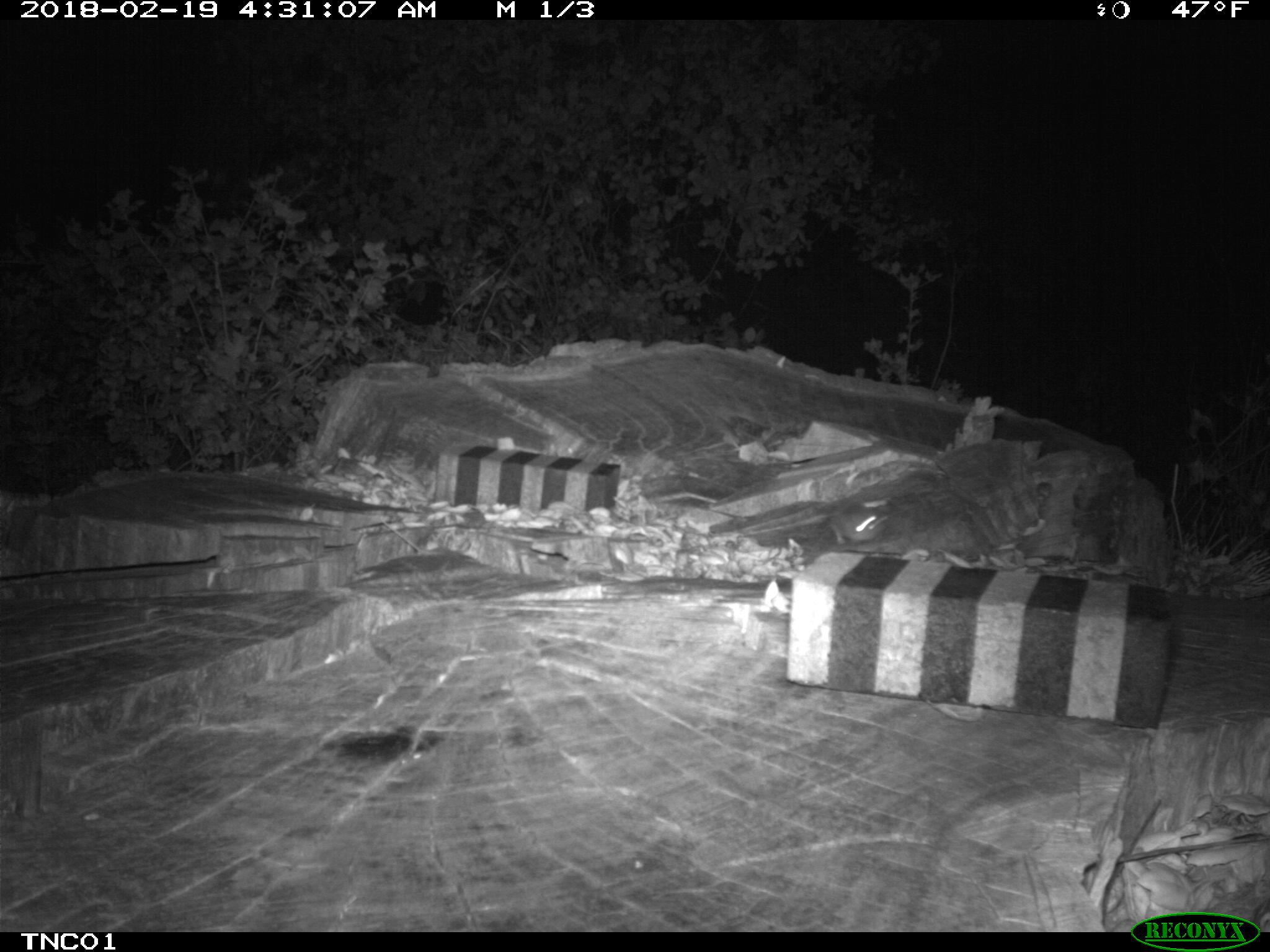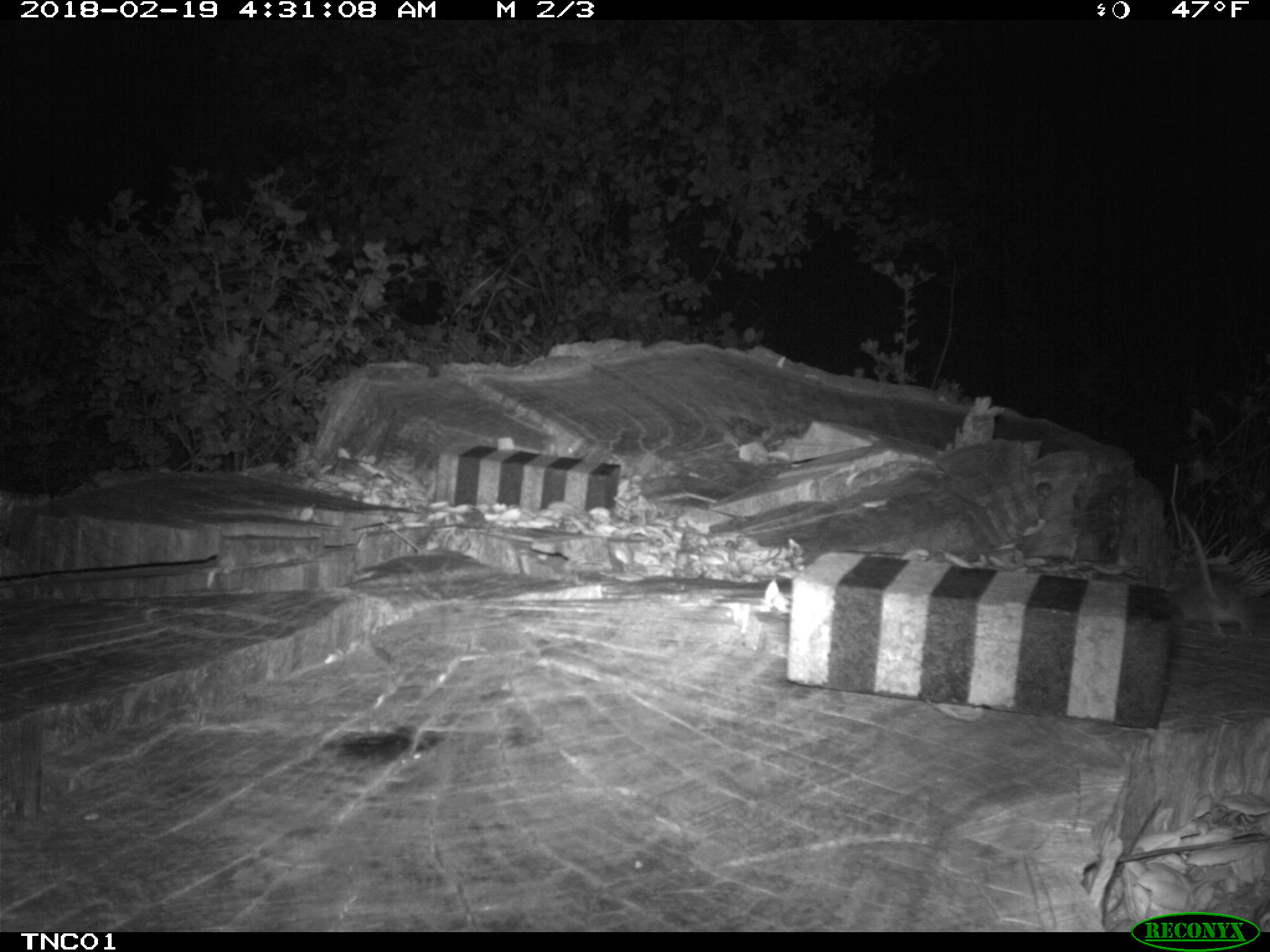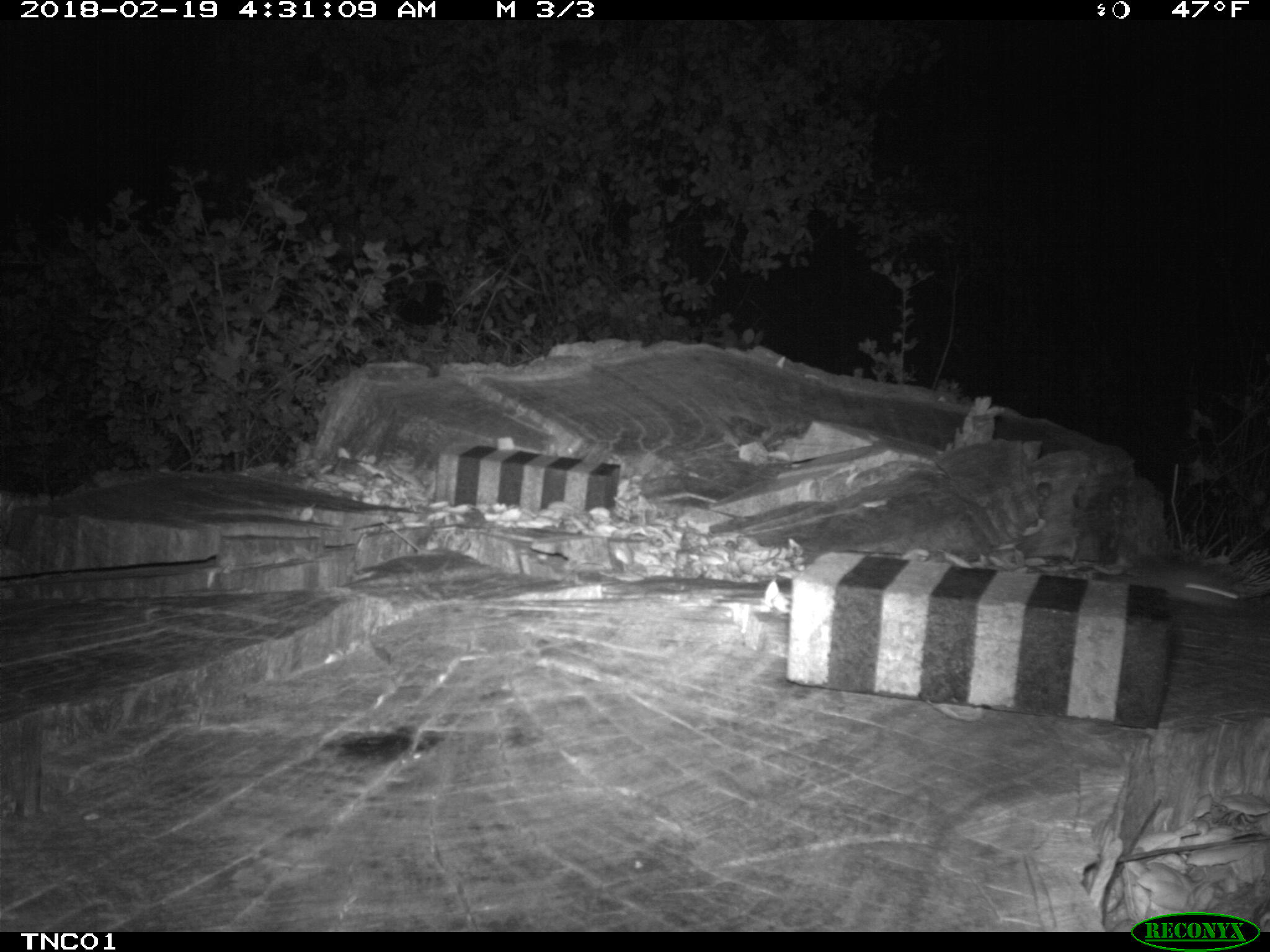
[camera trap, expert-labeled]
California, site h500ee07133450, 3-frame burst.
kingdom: Animalia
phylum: Chordata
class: Mammalia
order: Rodentia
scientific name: Rodentia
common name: rodent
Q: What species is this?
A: Rodent (Rodentia).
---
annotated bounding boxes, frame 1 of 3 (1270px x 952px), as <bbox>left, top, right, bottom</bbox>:
rodent: <bbox>828, 497, 884, 544</bbox>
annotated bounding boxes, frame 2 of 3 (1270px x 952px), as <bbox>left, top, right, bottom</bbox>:
rodent: <bbox>1175, 511, 1248, 636</bbox>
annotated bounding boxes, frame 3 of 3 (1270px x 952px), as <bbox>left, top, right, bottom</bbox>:
rodent: <bbox>1118, 562, 1246, 609</bbox>